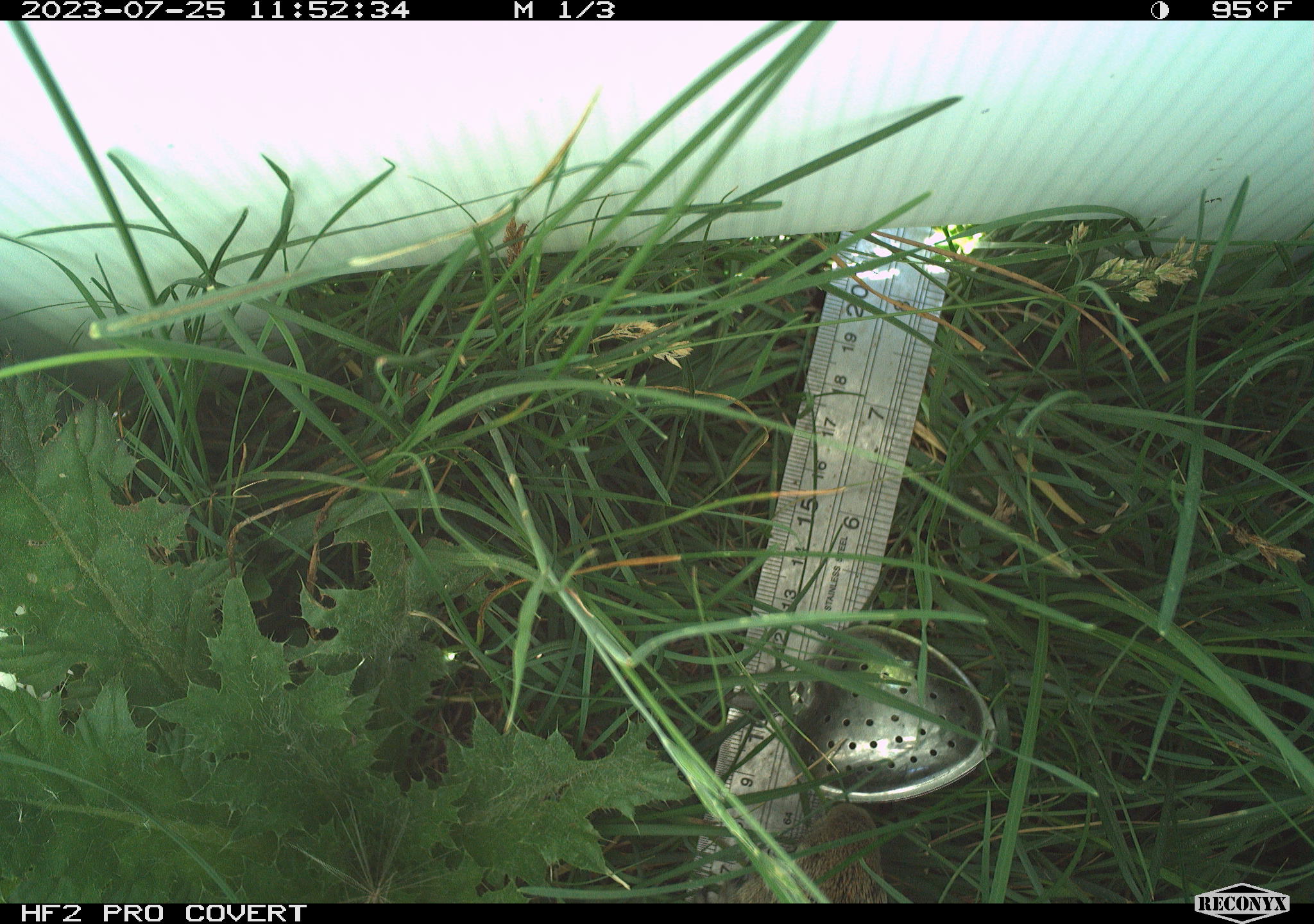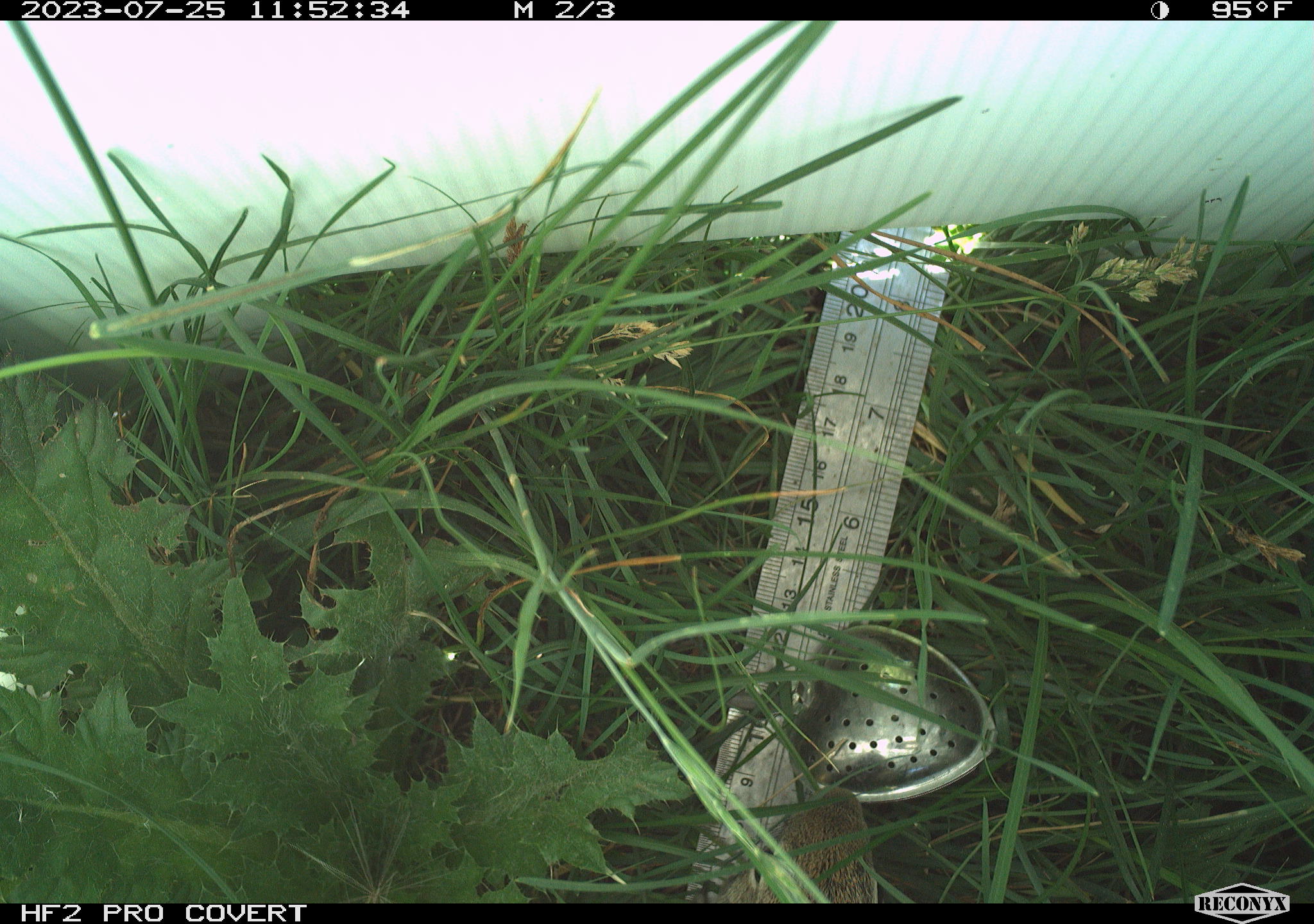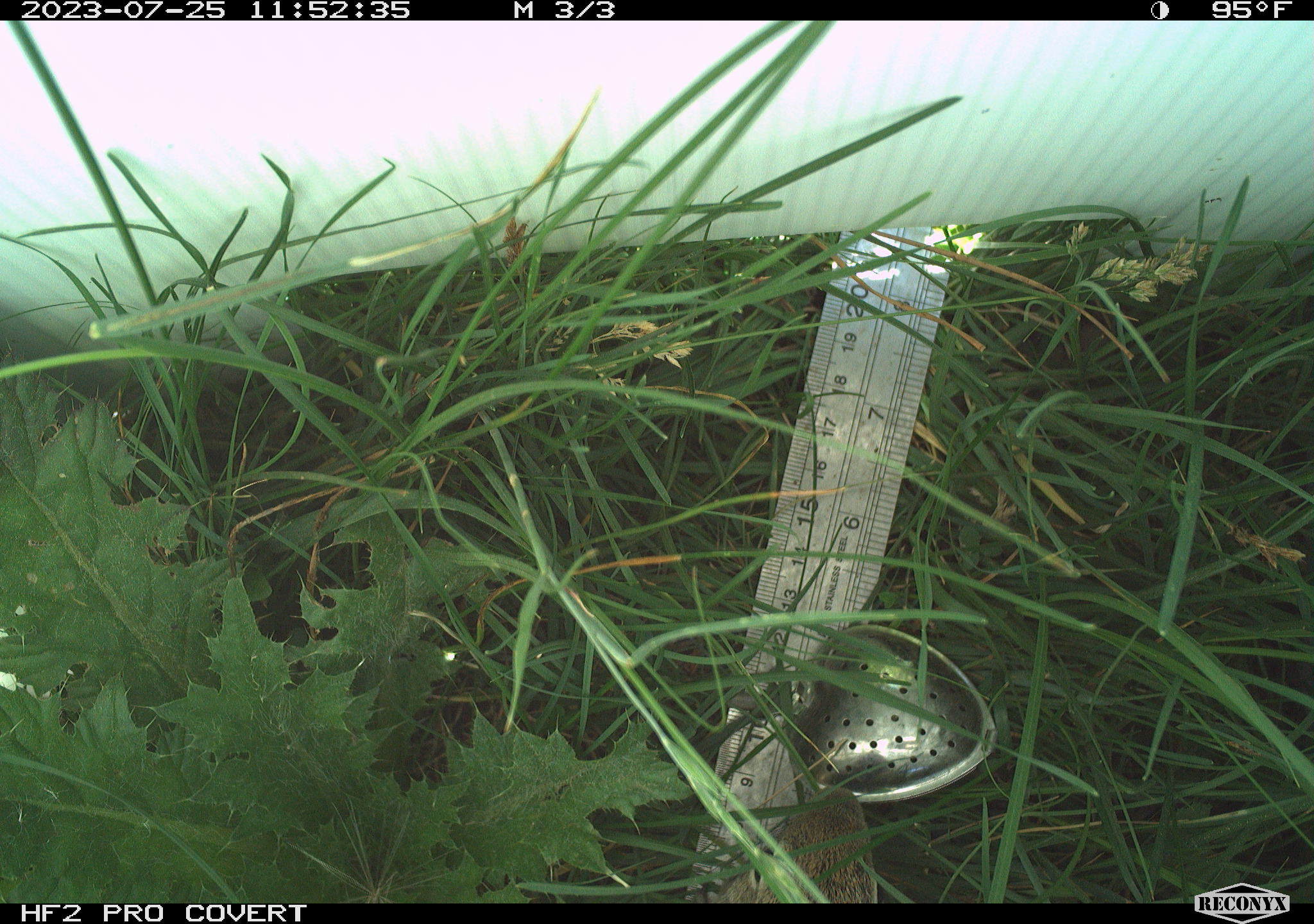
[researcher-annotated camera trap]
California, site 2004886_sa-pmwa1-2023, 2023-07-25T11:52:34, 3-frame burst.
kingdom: Animalia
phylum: Chordata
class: Mammalia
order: Rodentia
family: Sciuridae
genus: Urocitellus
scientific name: Urocitellus beldingi beldingi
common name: belding's ground squirrel